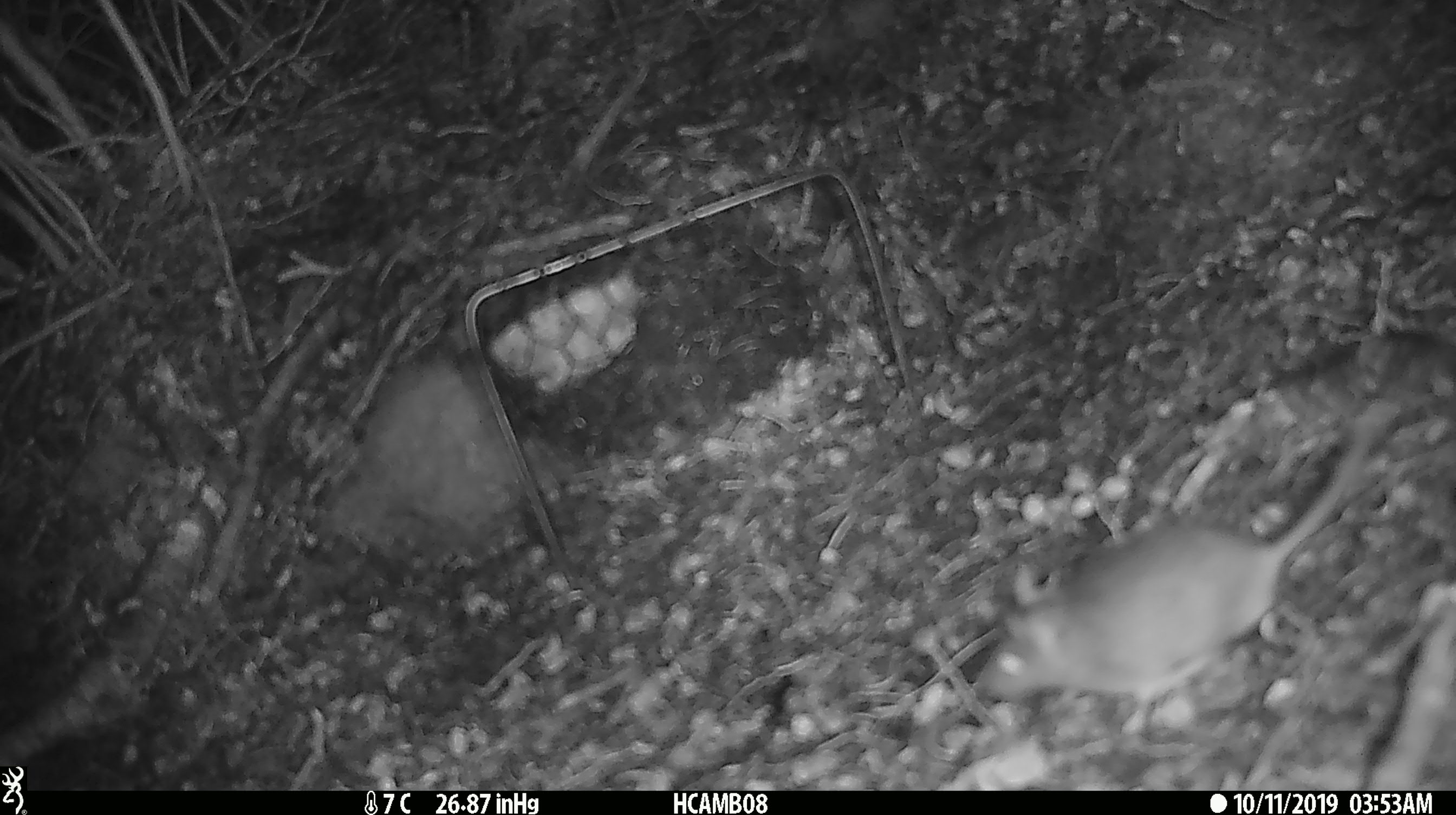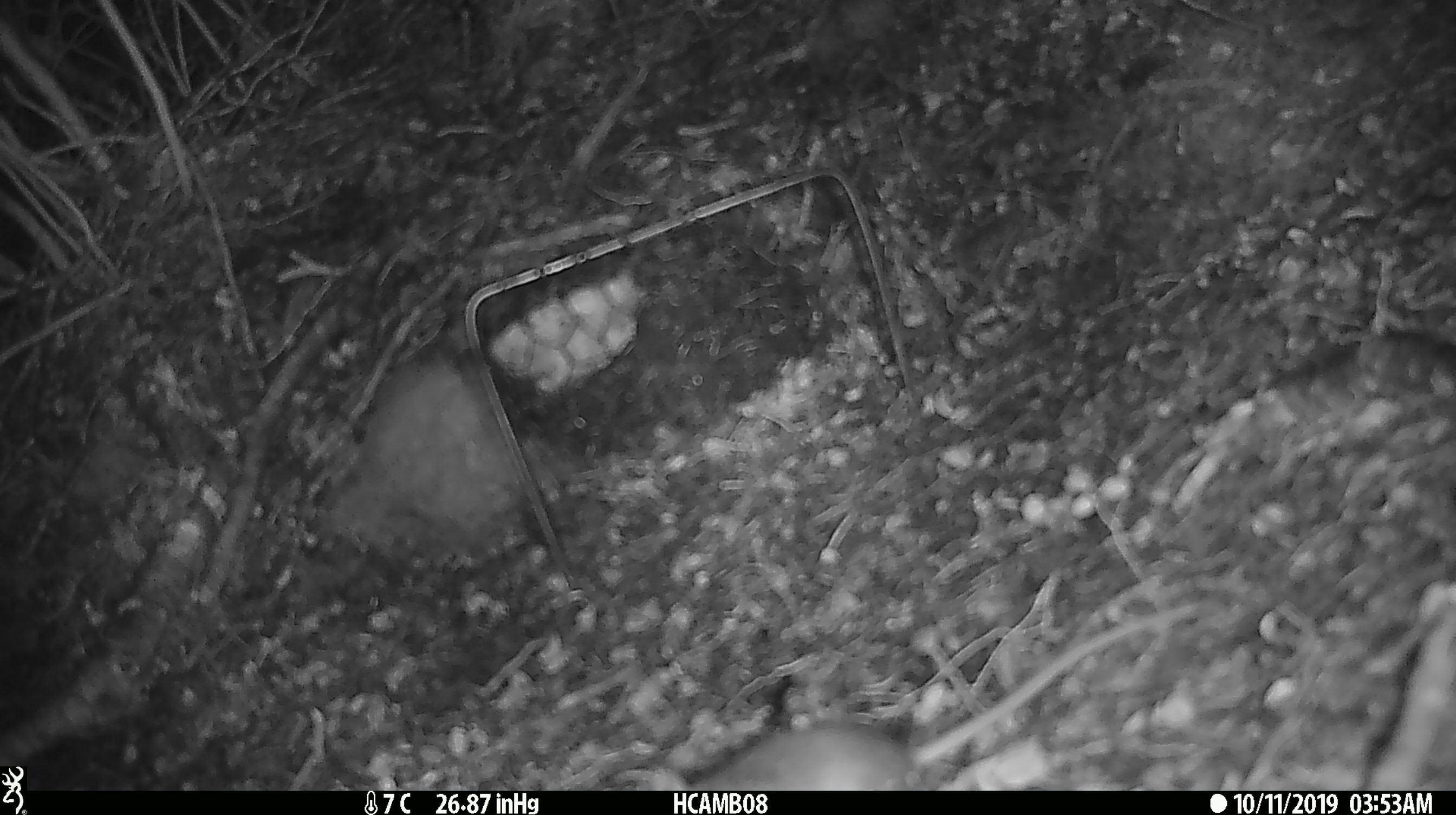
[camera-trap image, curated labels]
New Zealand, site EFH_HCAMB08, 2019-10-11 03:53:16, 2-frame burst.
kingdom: Animalia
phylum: Chordata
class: Mammalia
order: Rodentia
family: Muridae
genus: Mus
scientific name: Mus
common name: mouse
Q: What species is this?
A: Mouse (Mus).